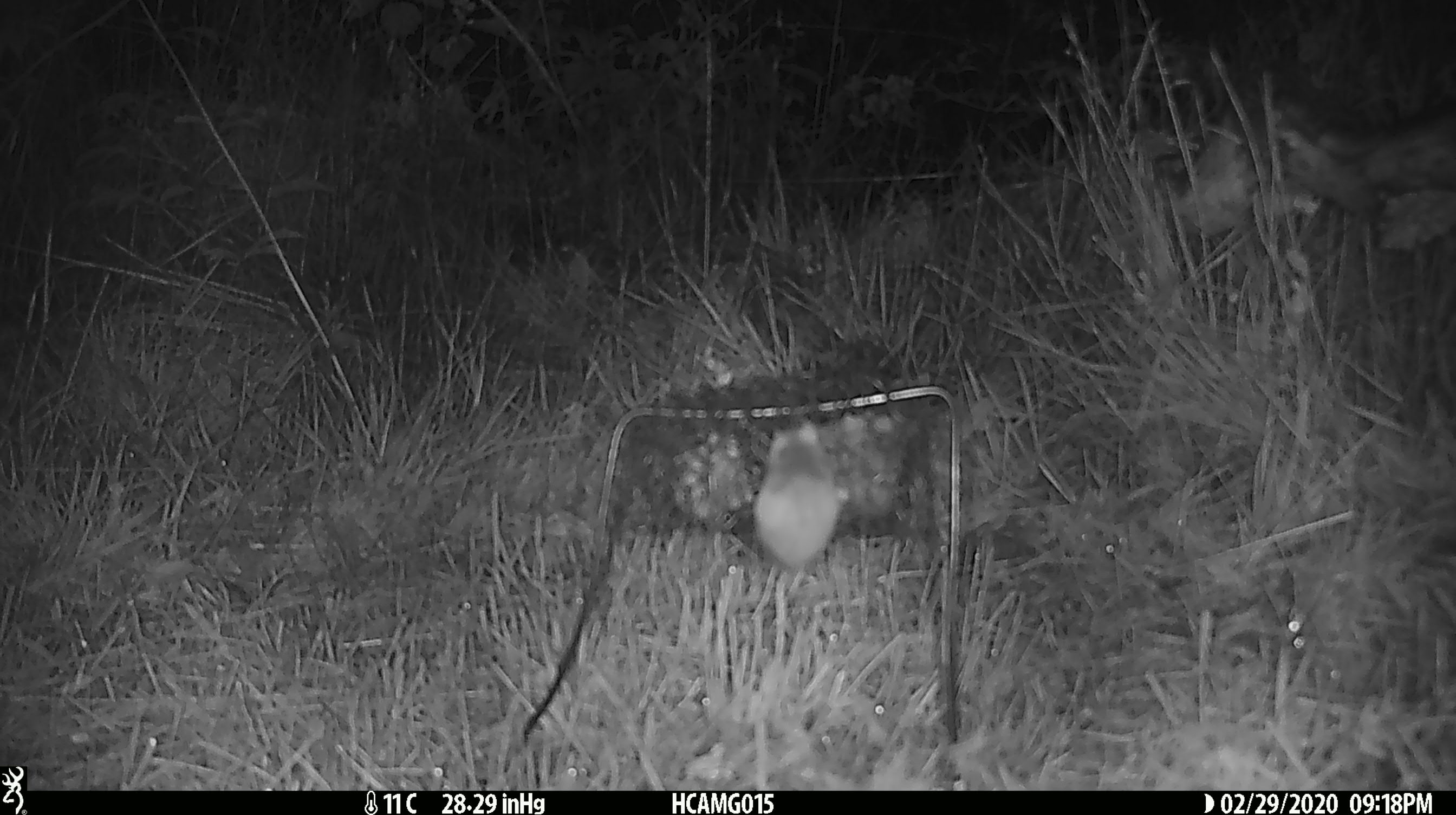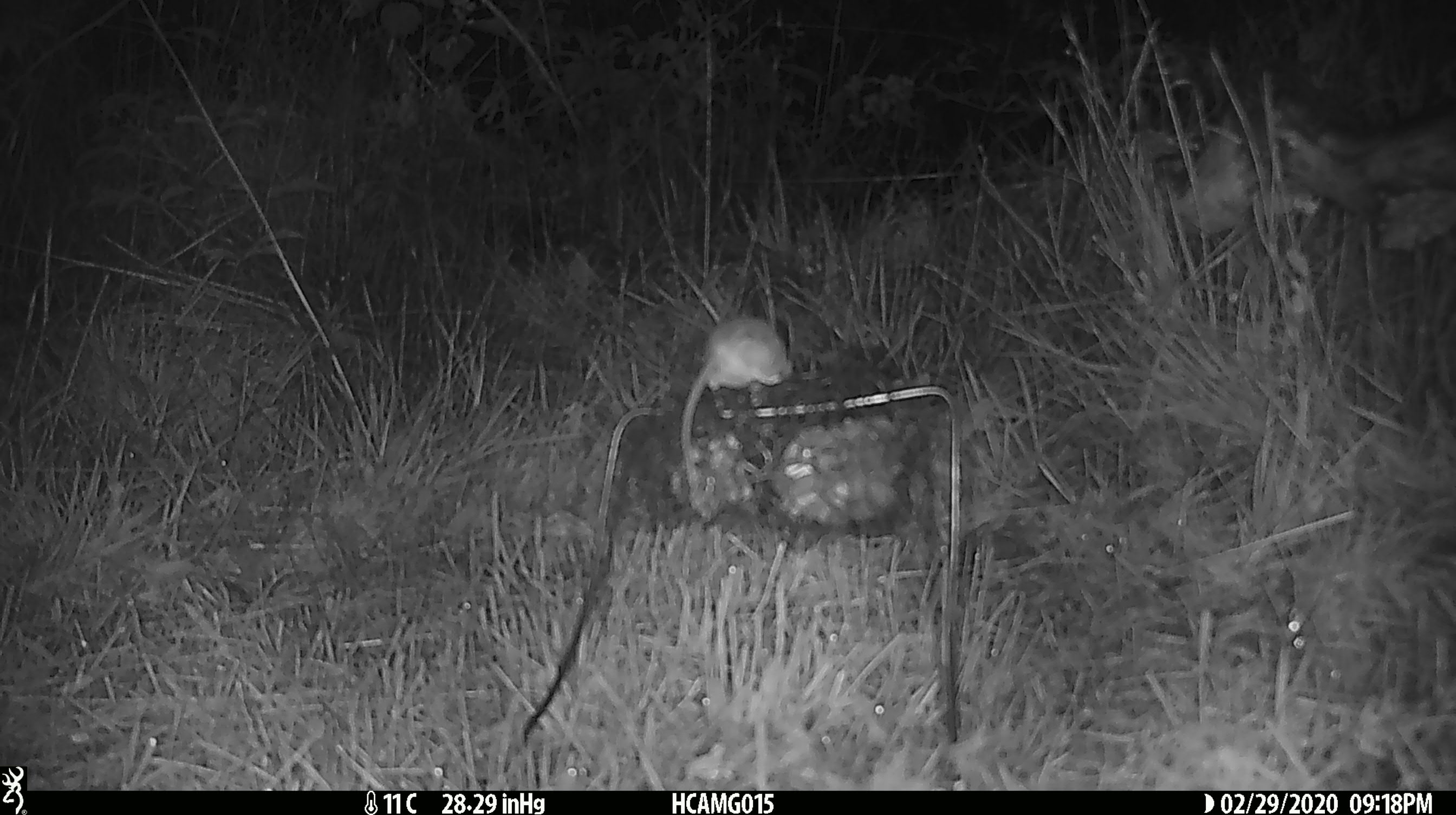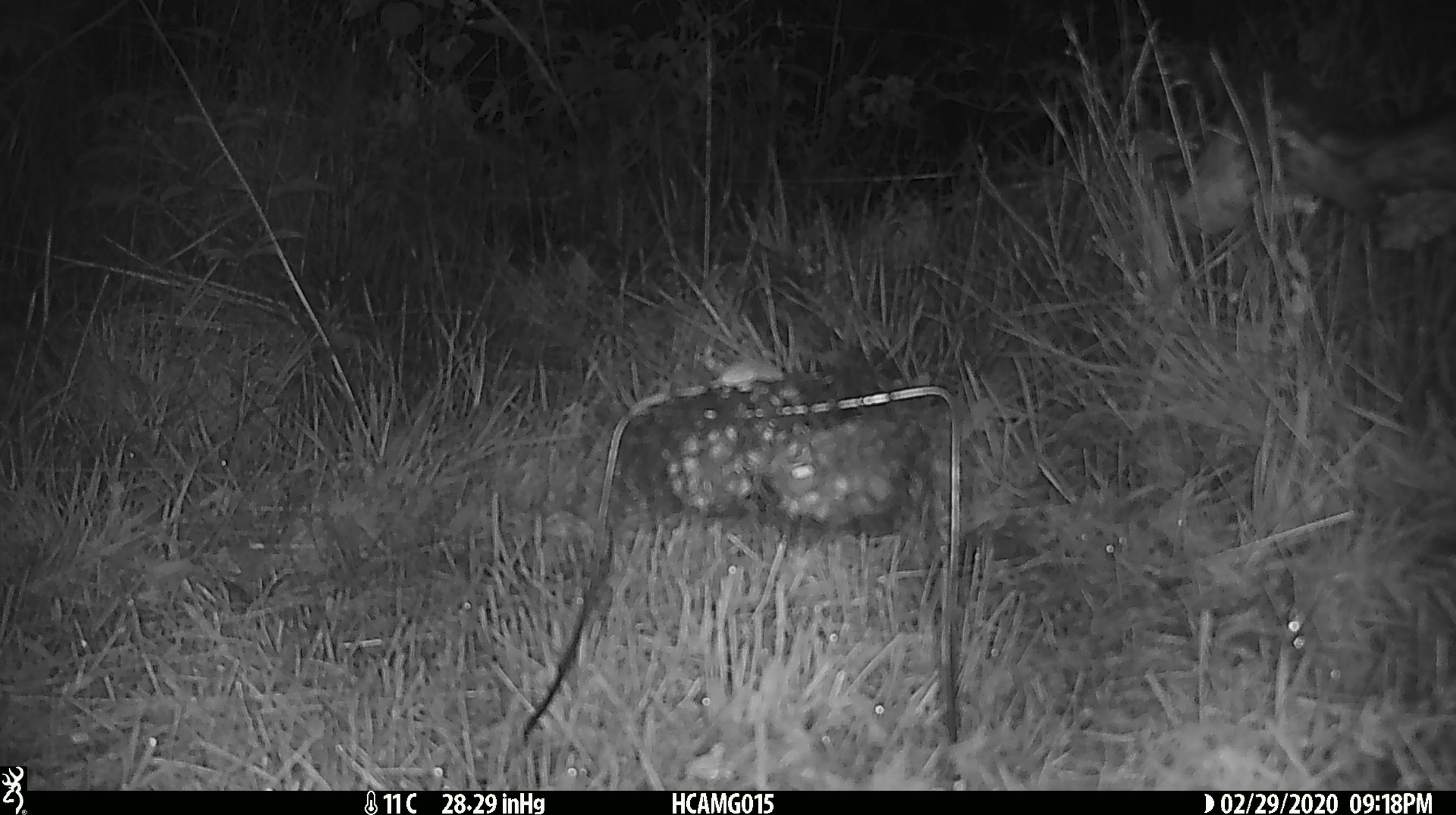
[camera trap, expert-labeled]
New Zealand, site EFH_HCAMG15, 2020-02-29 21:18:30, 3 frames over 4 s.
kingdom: Animalia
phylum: Chordata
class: Mammalia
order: Rodentia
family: Muridae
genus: Mus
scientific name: Mus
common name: mouse